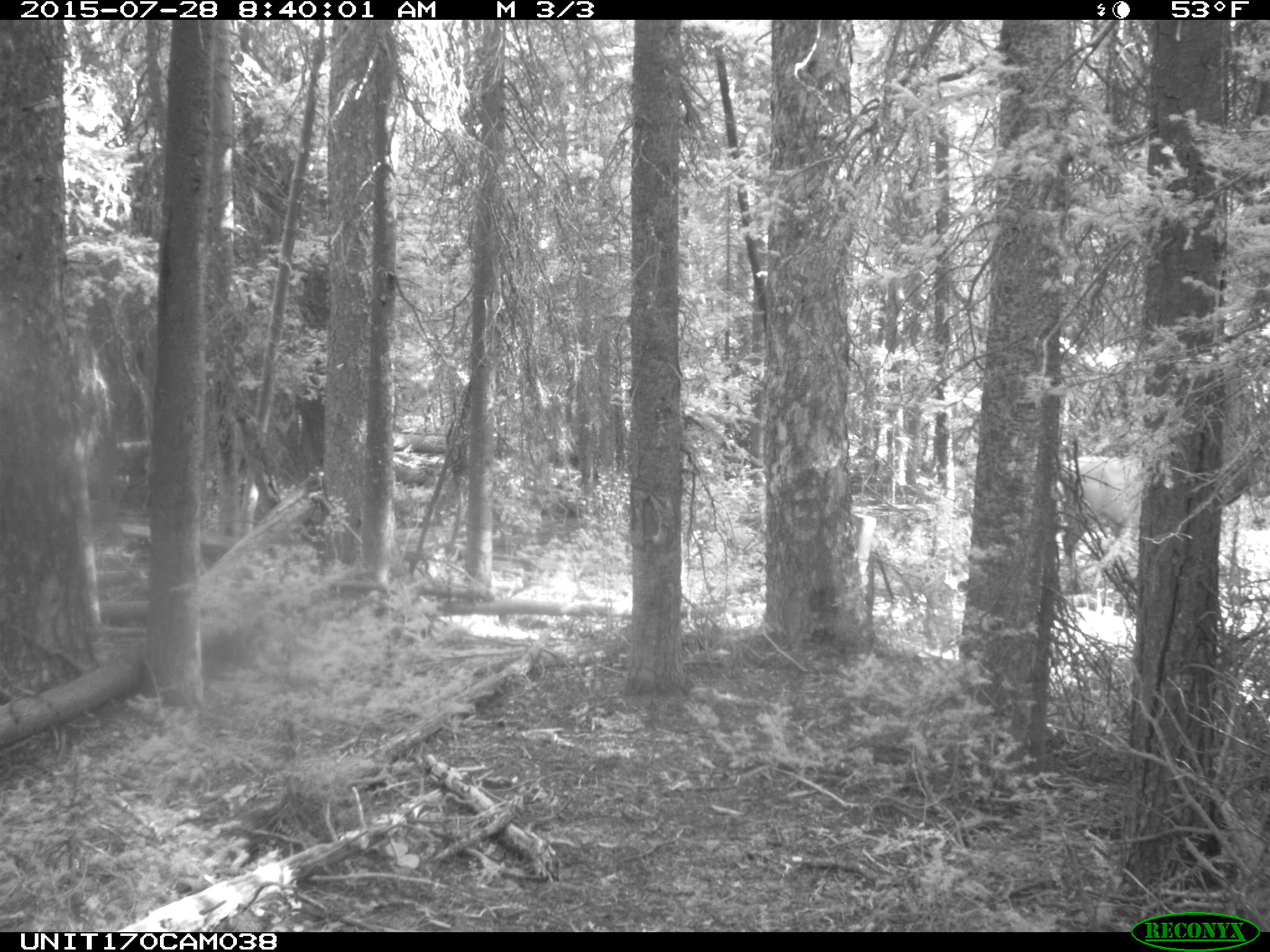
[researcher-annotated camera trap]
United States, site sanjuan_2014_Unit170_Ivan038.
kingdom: Animalia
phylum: Chordata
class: Mammalia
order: Artiodactyla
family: Cervidae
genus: Cervus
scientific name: Cervus elaphus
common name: red deer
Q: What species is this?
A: Cervus elaphus (red deer).